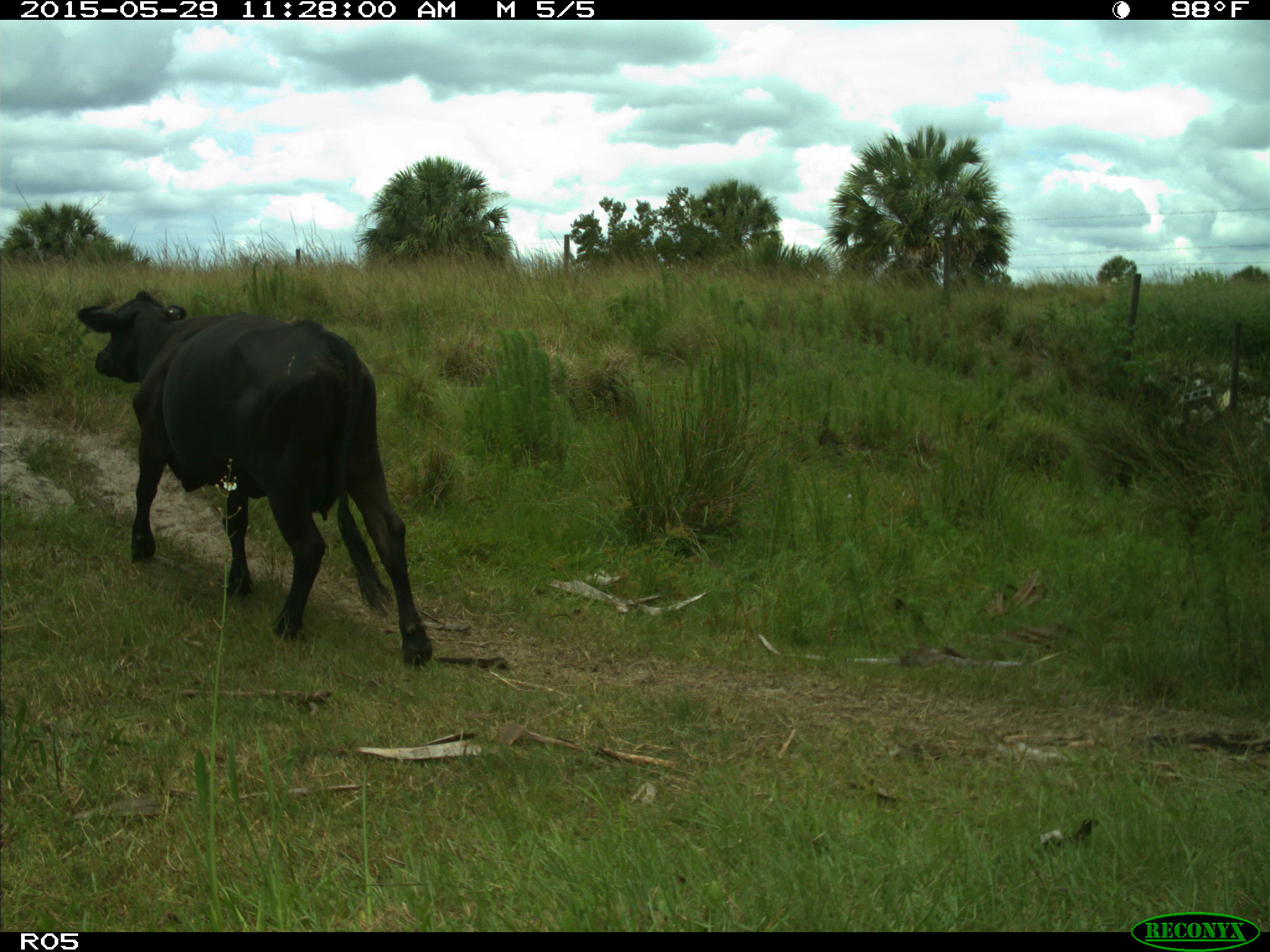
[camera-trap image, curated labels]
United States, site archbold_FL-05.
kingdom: Animalia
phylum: Chordata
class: Mammalia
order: Artiodactyla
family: Bovidae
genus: Bos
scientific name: Bos taurus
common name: domestic cow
Bos taurus (domestic cow).